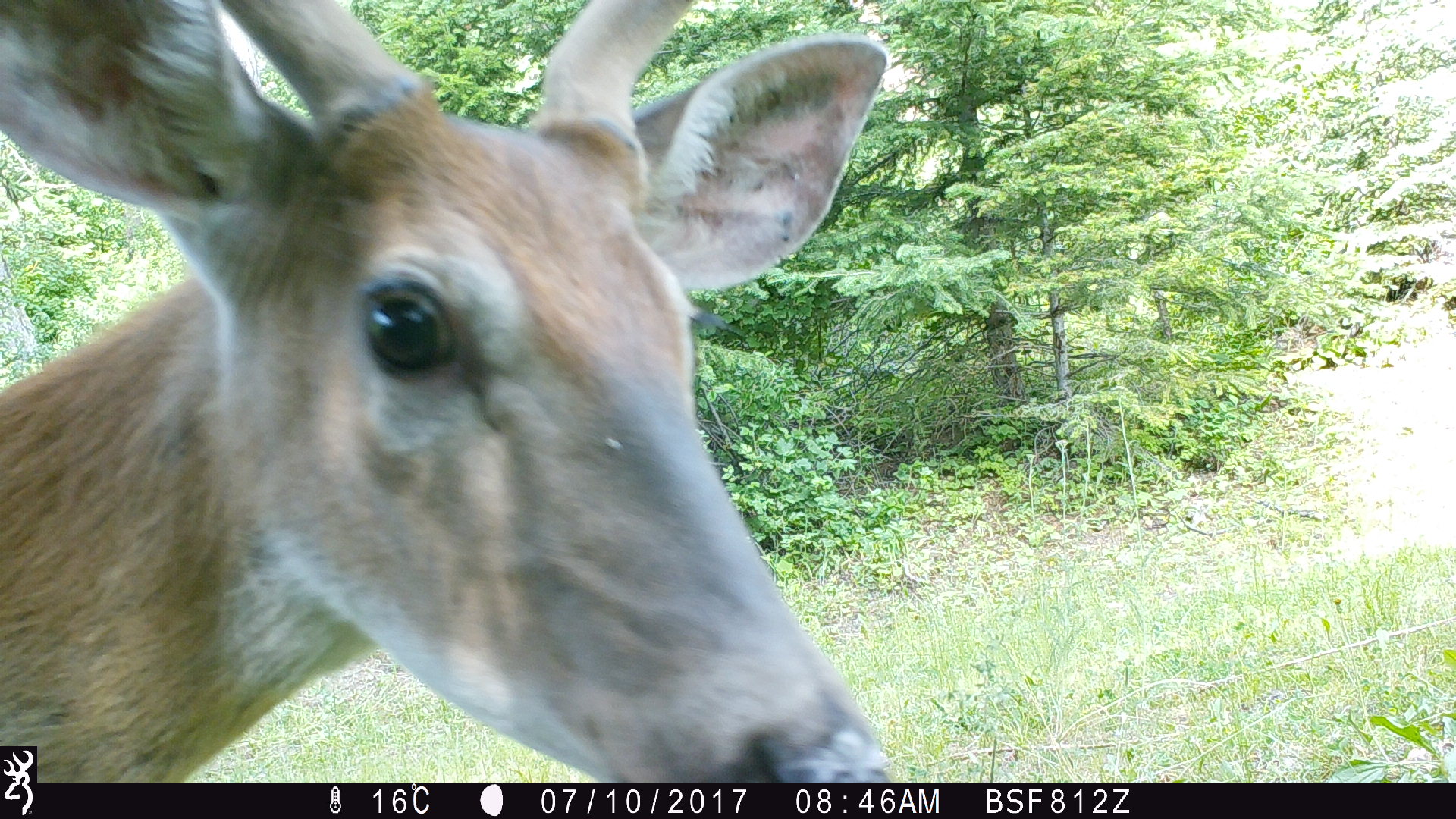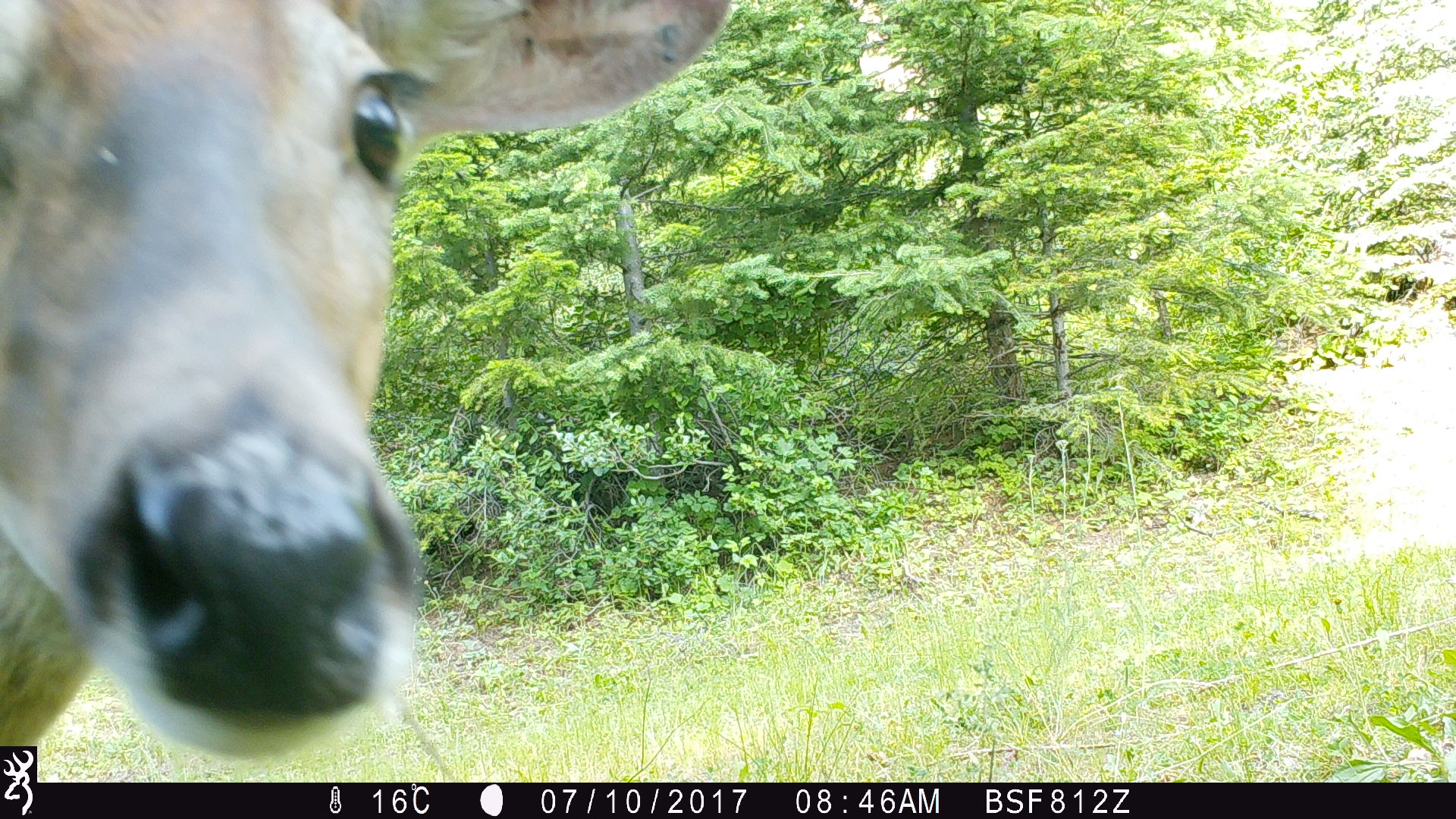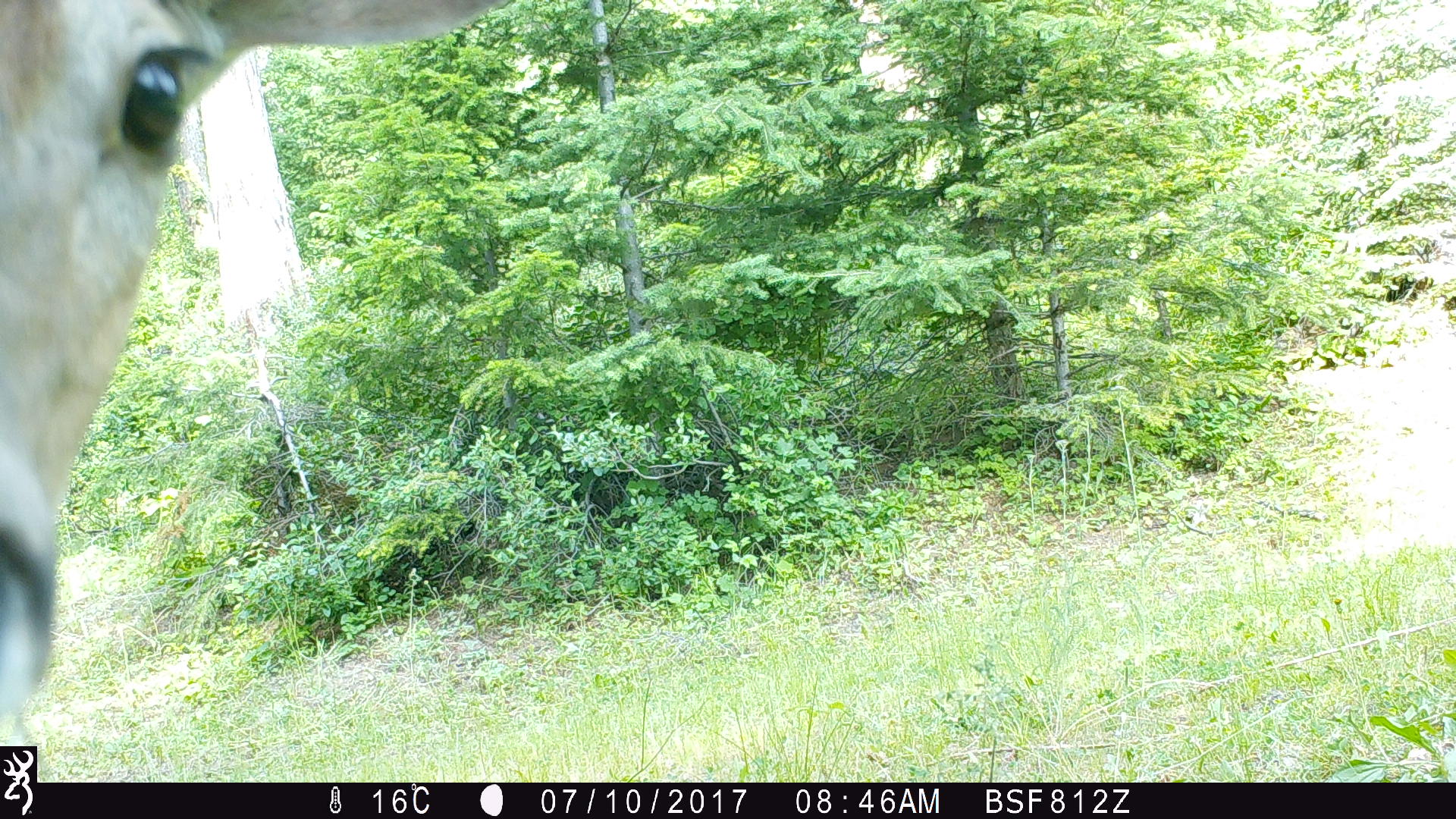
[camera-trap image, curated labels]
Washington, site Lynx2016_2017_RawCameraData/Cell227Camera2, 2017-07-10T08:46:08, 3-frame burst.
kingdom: Animalia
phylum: Chordata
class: Mammalia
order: Artiodactyla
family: Cervidae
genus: Odocoileus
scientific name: Odocoileus hemionus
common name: mule deer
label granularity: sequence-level